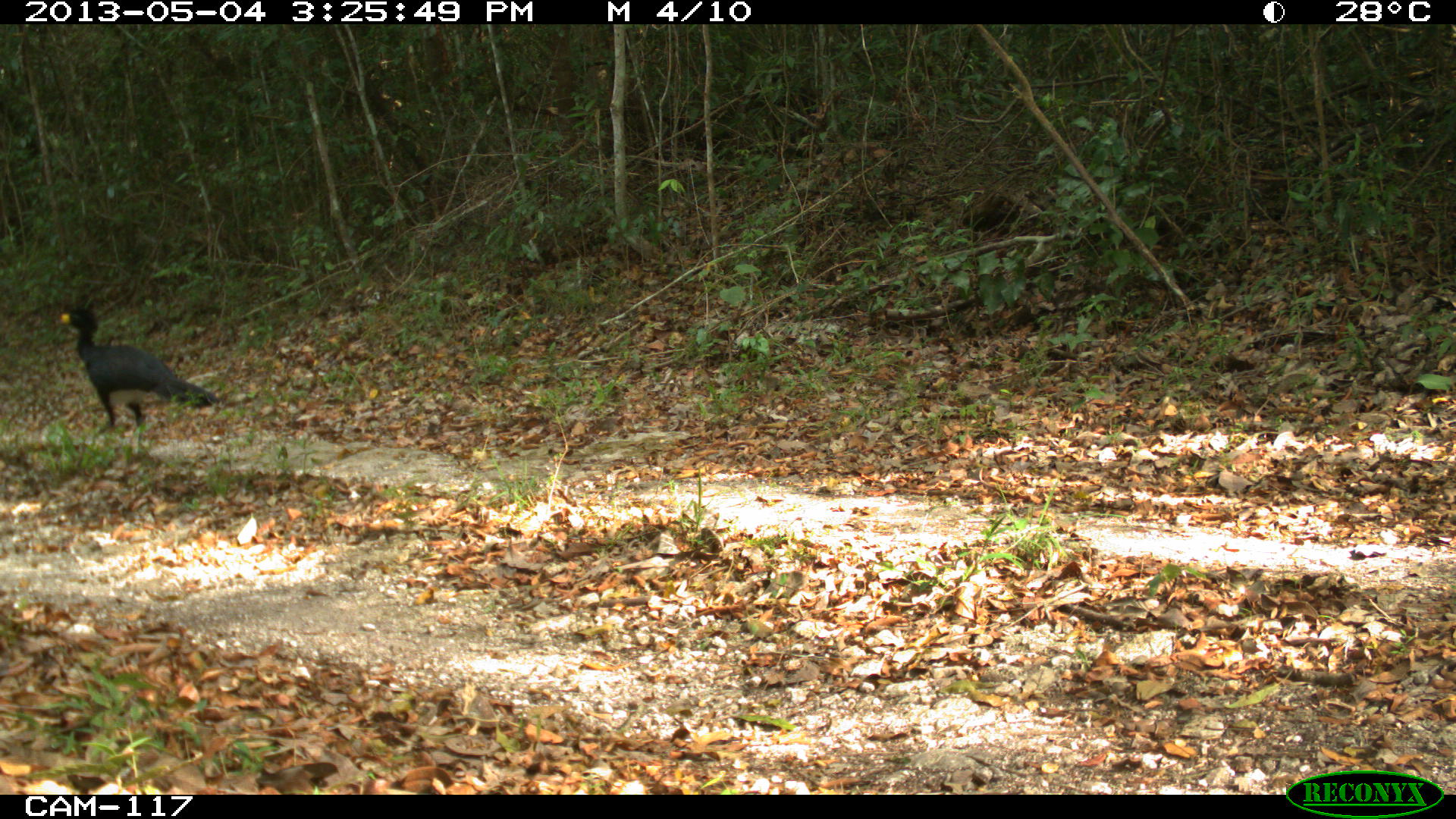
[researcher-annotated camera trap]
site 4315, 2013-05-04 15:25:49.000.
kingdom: Animalia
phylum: Chordata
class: Aves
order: Galliformes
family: Cracidae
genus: Crax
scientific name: Crax rubra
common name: great curassow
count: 1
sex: male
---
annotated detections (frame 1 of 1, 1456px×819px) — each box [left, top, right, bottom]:
crax rubra: [54, 305, 219, 428]